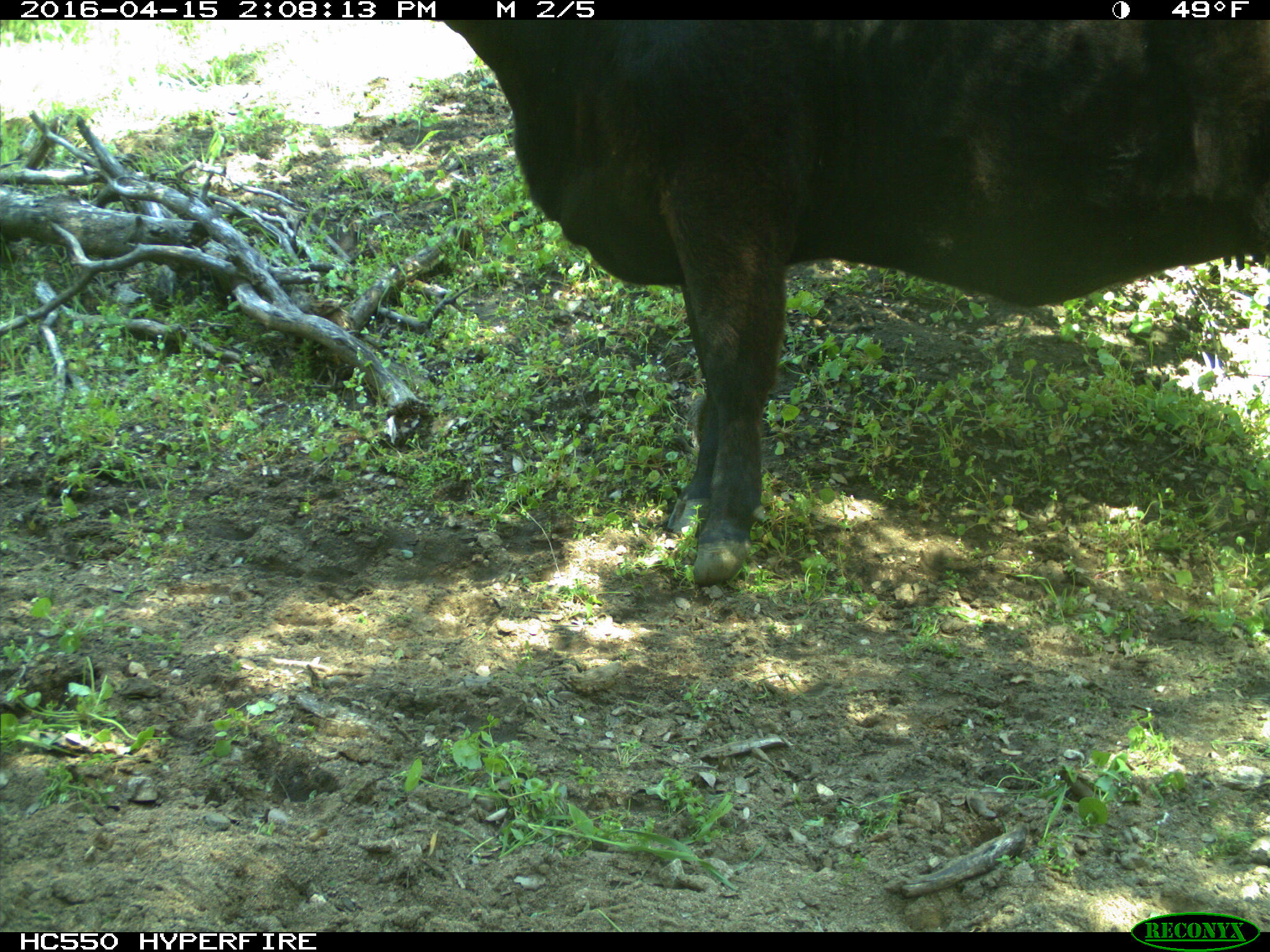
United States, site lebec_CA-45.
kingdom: Animalia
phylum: Chordata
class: Mammalia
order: Artiodactyla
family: Bovidae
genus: Bos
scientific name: Bos taurus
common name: domestic cow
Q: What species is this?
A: Bos taurus (domestic cow).